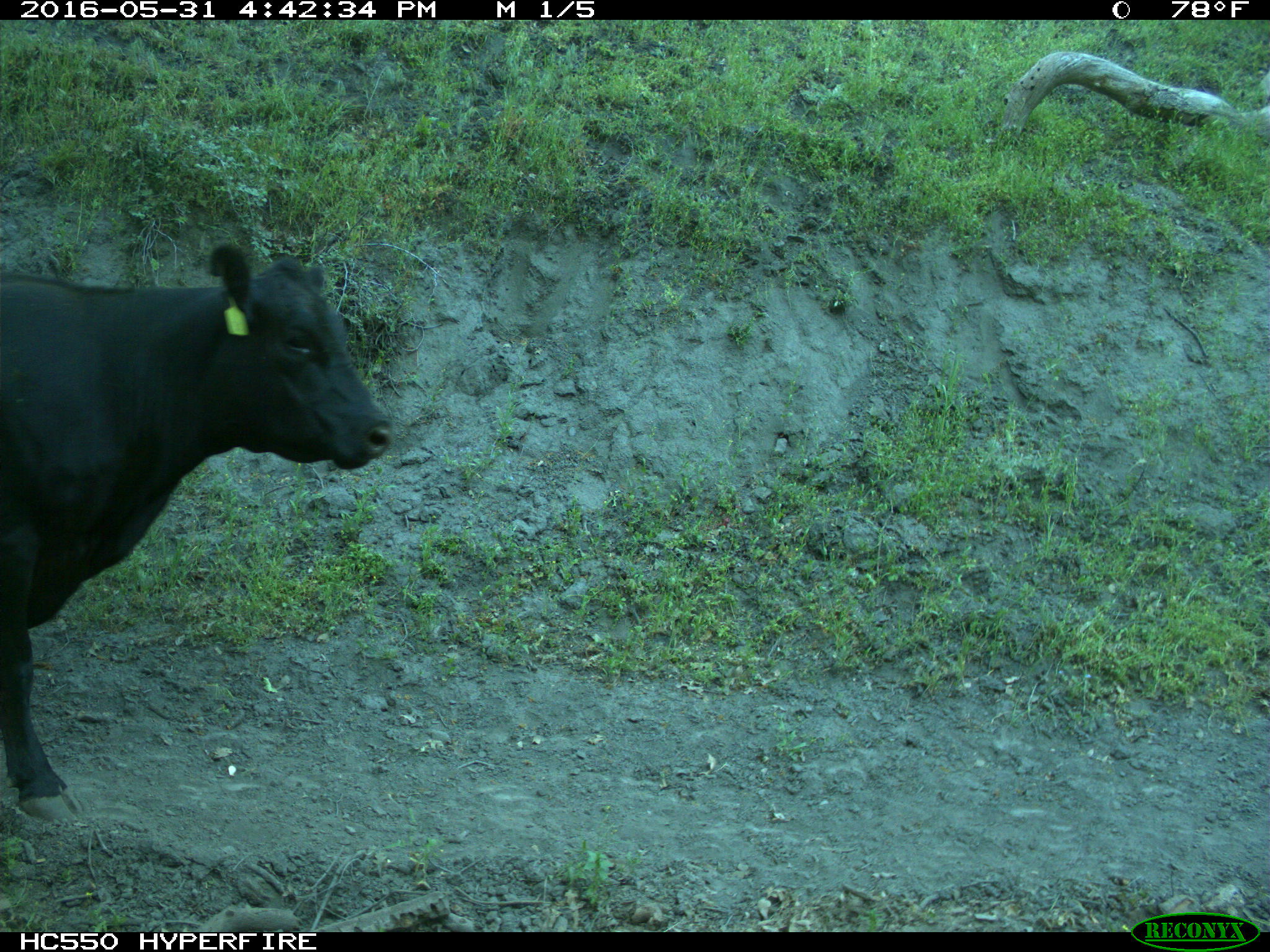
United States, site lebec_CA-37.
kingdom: Animalia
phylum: Chordata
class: Mammalia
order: Artiodactyla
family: Bovidae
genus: Bos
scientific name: Bos taurus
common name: domestic cow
Bos taurus (domestic cow).